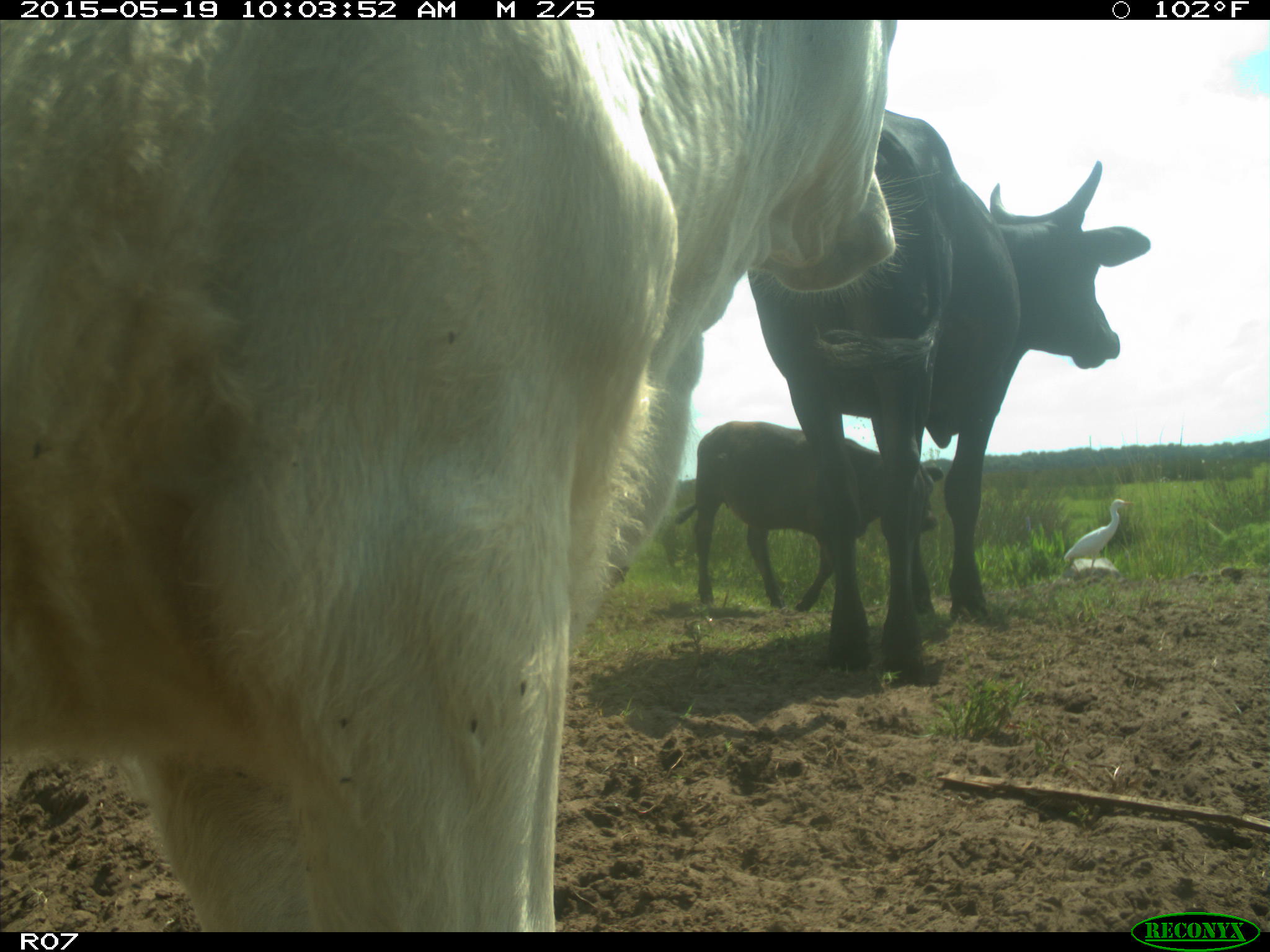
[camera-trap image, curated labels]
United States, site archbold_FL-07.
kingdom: Animalia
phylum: Chordata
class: Mammalia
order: Artiodactyla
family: Bovidae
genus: Bos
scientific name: Bos taurus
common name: domestic cow